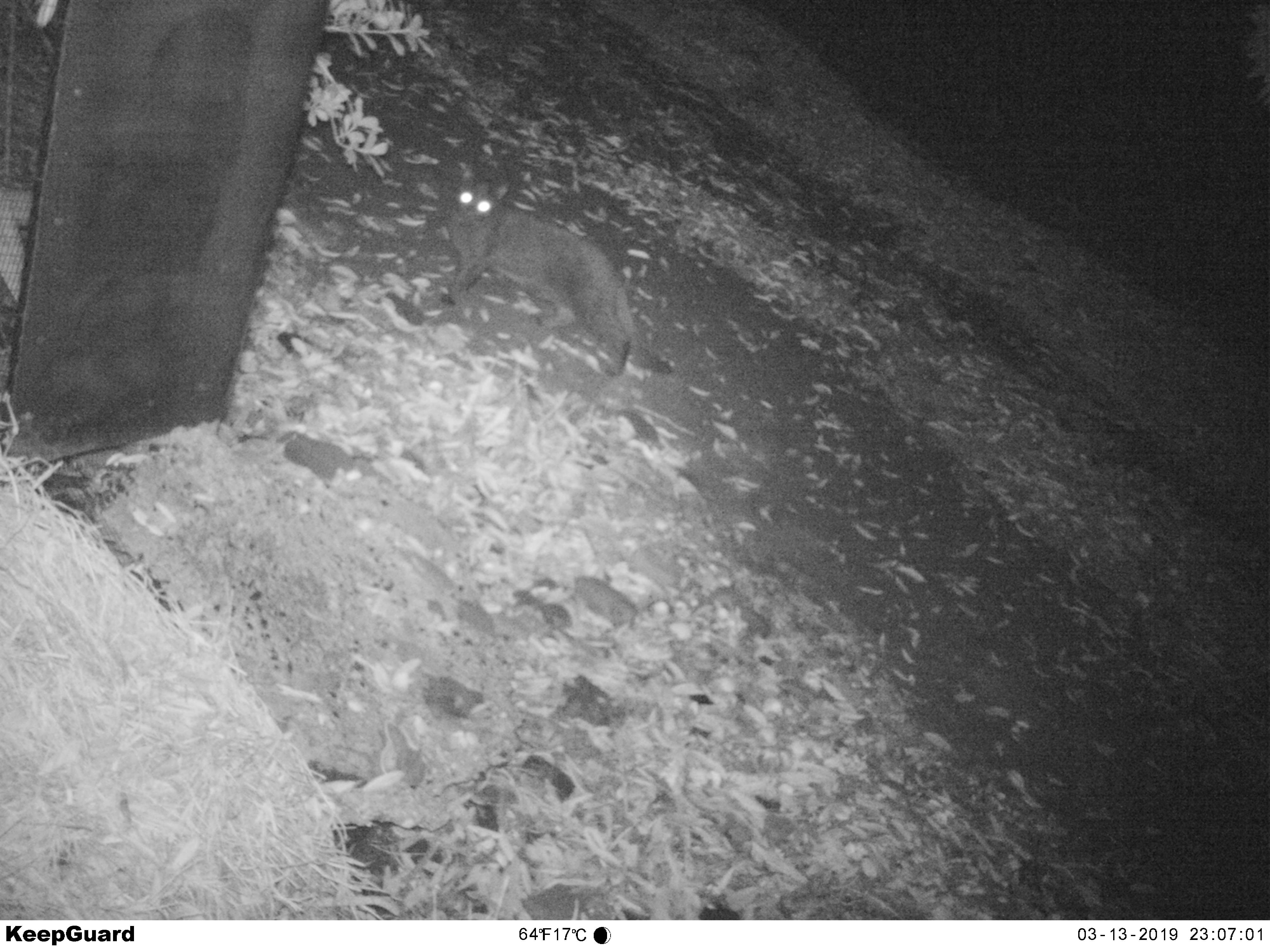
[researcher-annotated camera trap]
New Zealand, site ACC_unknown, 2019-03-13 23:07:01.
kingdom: Animalia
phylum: Chordata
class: Mammalia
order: Carnivora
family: Felidae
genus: Felis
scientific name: Felis catus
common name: domestic cat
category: cat